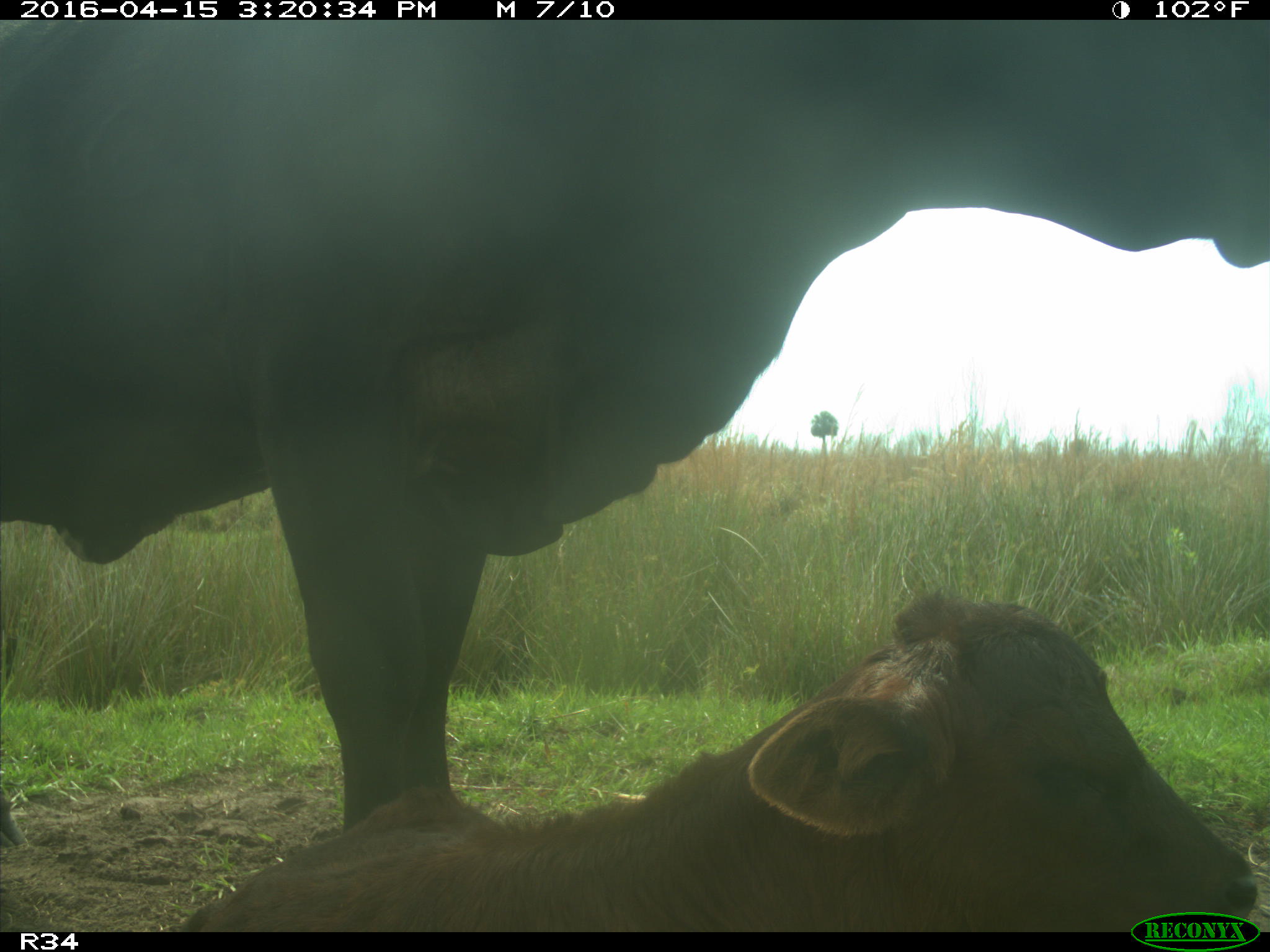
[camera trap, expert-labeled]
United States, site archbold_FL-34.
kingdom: Animalia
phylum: Chordata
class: Mammalia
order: Artiodactyla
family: Bovidae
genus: Bos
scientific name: Bos taurus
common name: domestic cow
Bos taurus (domestic cow).